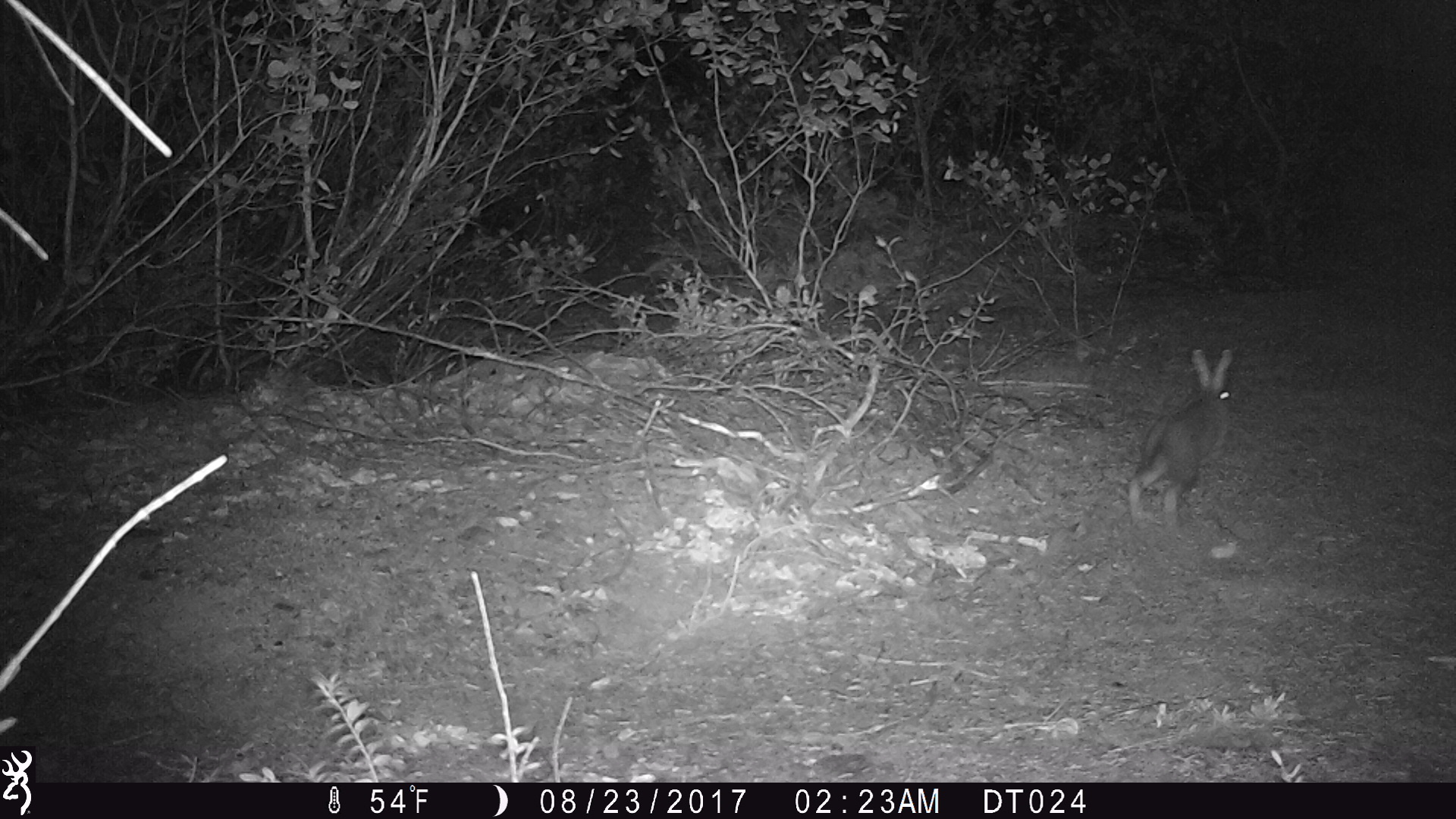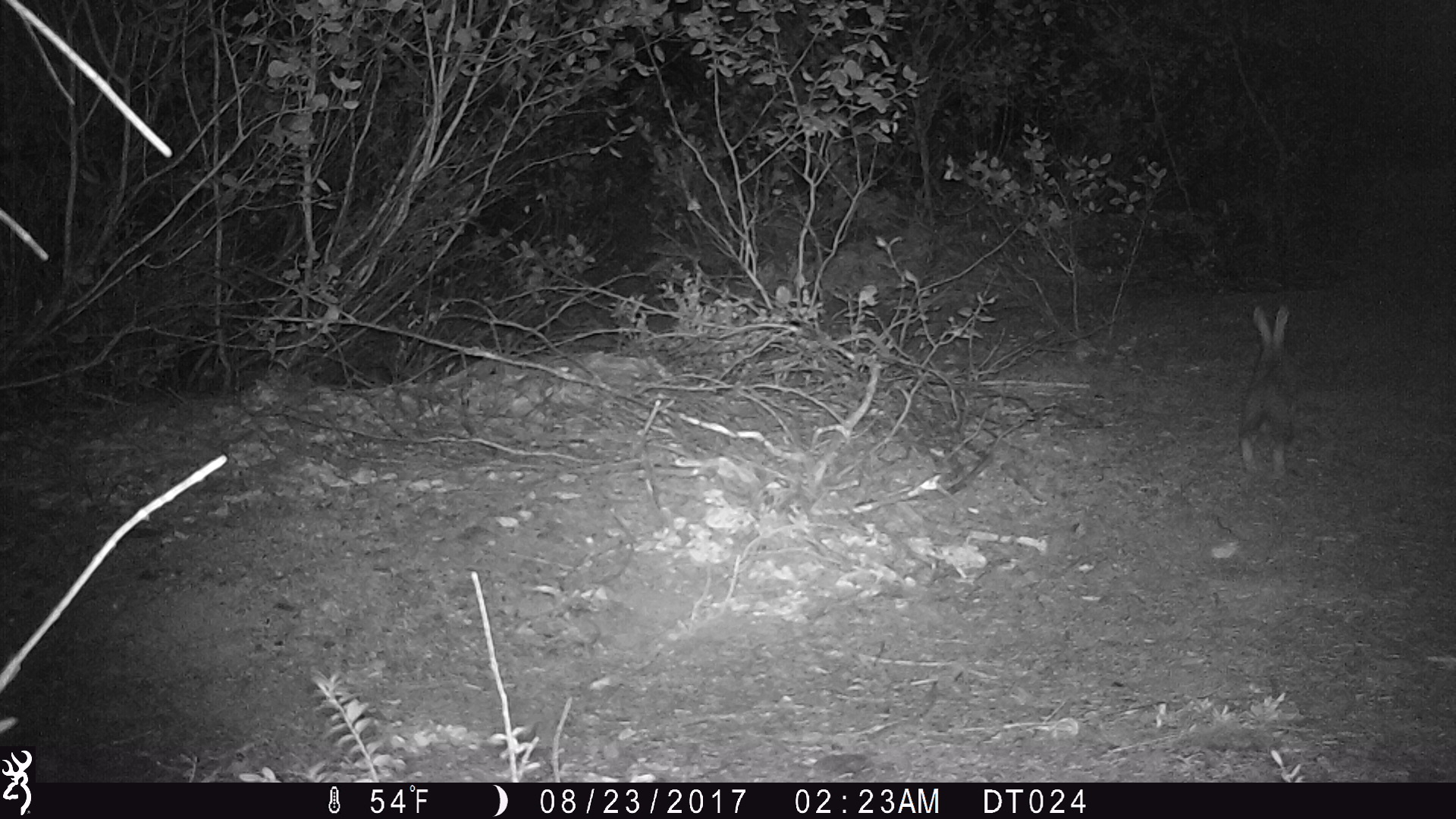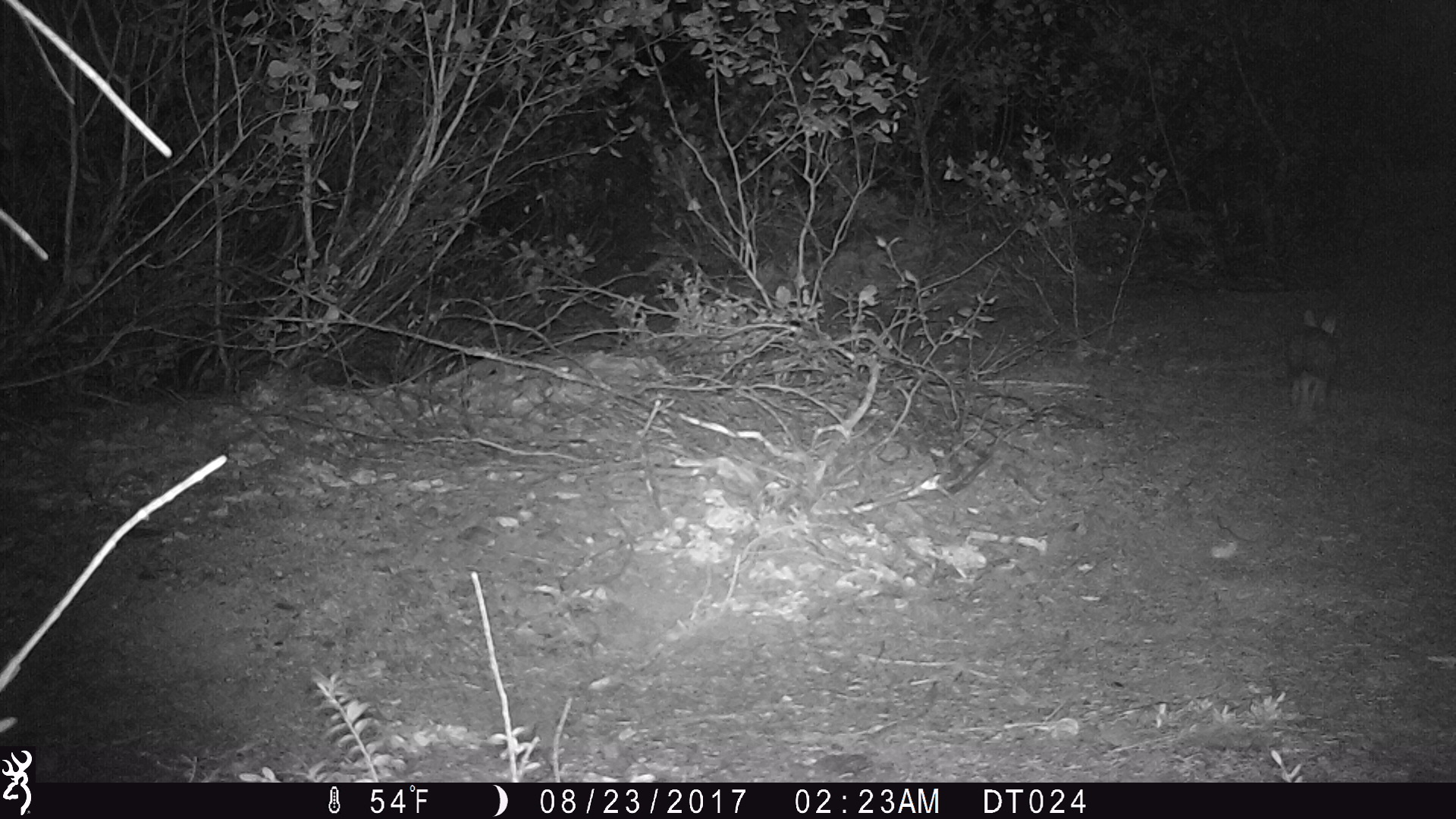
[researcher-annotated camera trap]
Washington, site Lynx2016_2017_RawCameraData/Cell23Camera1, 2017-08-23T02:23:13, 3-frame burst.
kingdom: Animalia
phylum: Chordata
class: Mammalia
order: Lagomorpha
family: Leporidae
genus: Lepus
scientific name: Lepus americanus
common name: snowshoe hare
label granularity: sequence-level